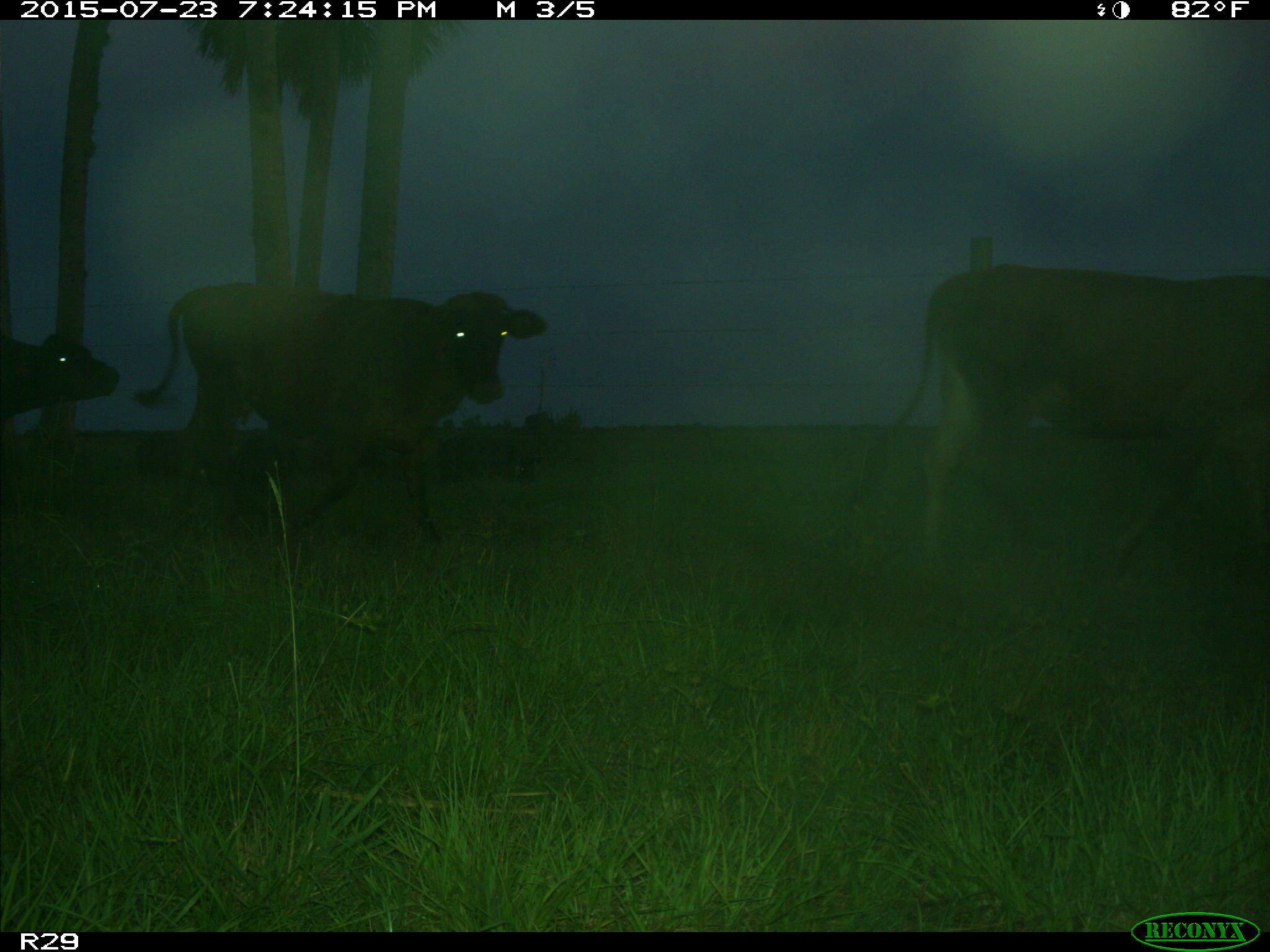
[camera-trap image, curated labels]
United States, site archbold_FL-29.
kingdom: Animalia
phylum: Chordata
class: Mammalia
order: Artiodactyla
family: Suidae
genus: Sus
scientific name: Sus scrofa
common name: wild boar